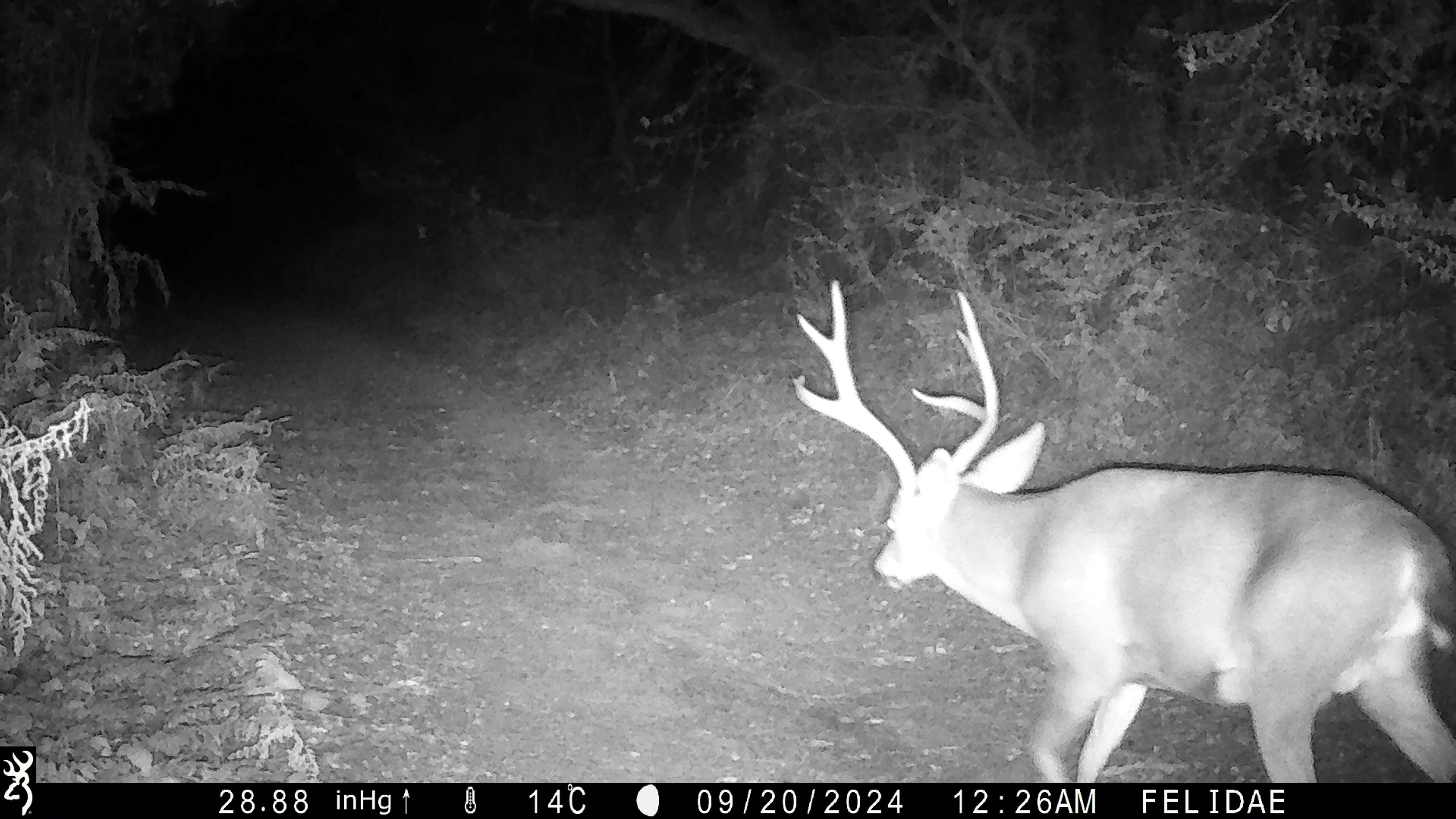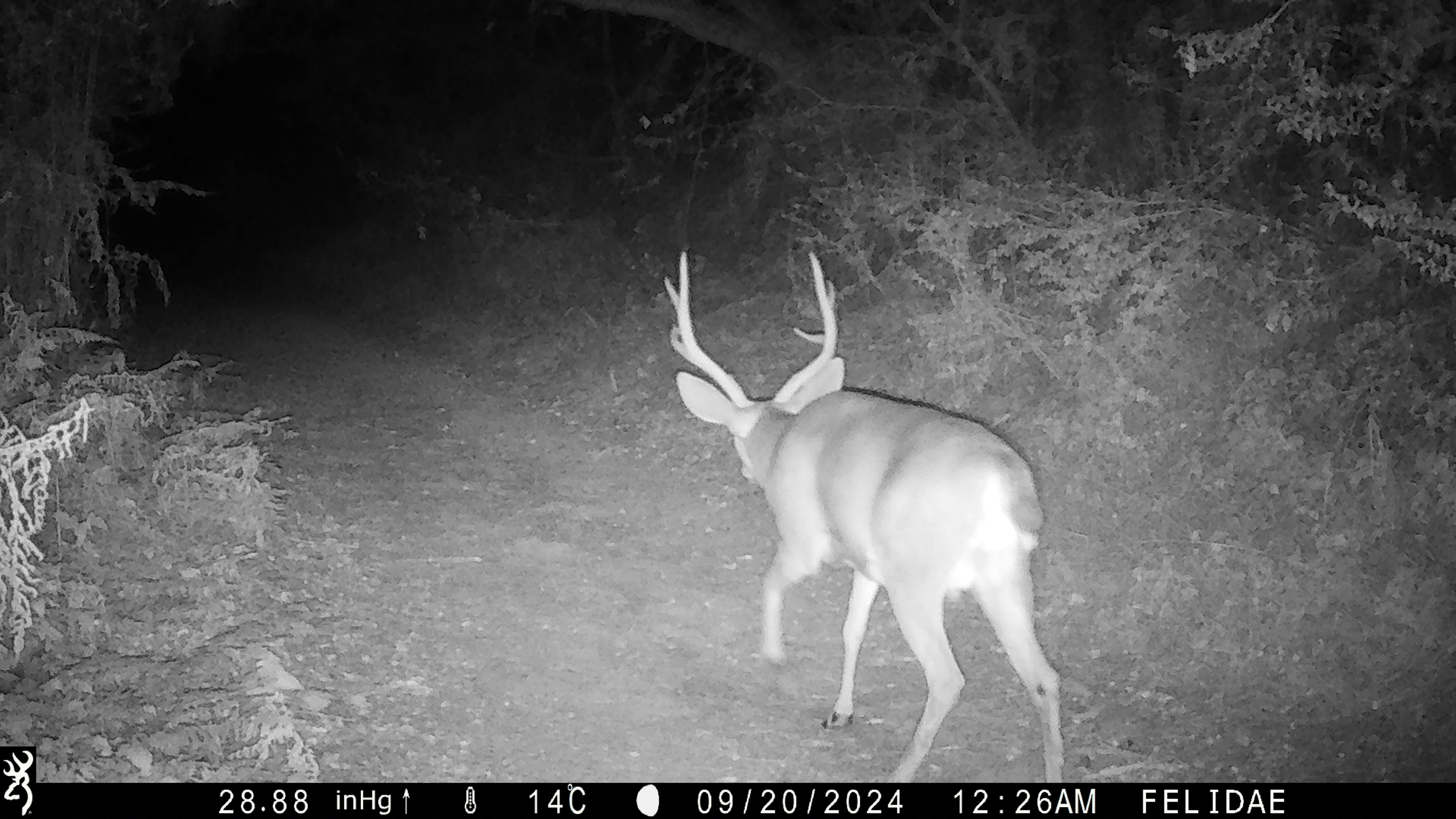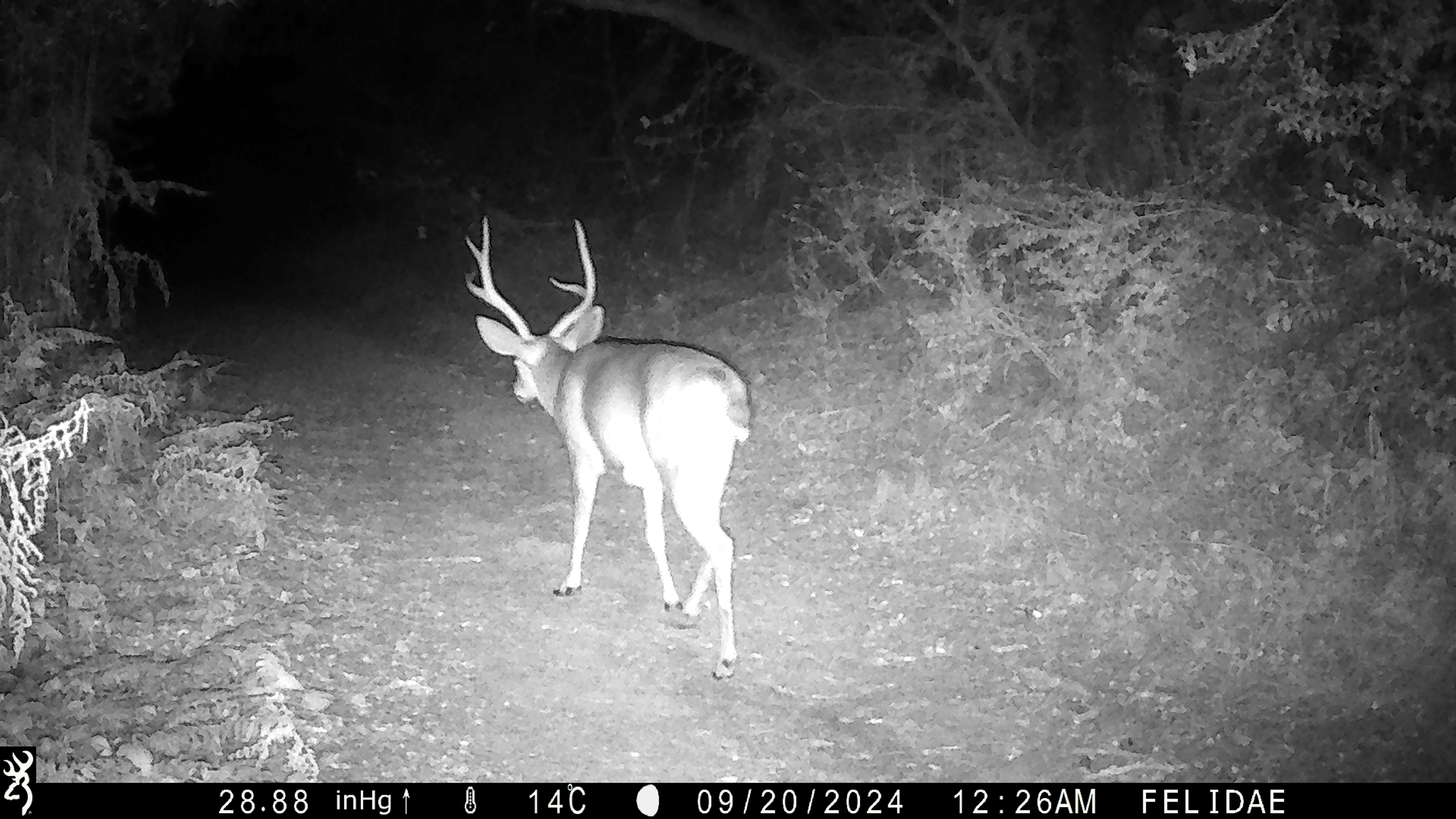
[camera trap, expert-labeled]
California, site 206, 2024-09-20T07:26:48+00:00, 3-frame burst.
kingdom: Animalia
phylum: Chordata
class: Mammalia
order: Artiodactyla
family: Cervidae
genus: Odocoileus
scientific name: Odocoileus hemionus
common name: mule deer